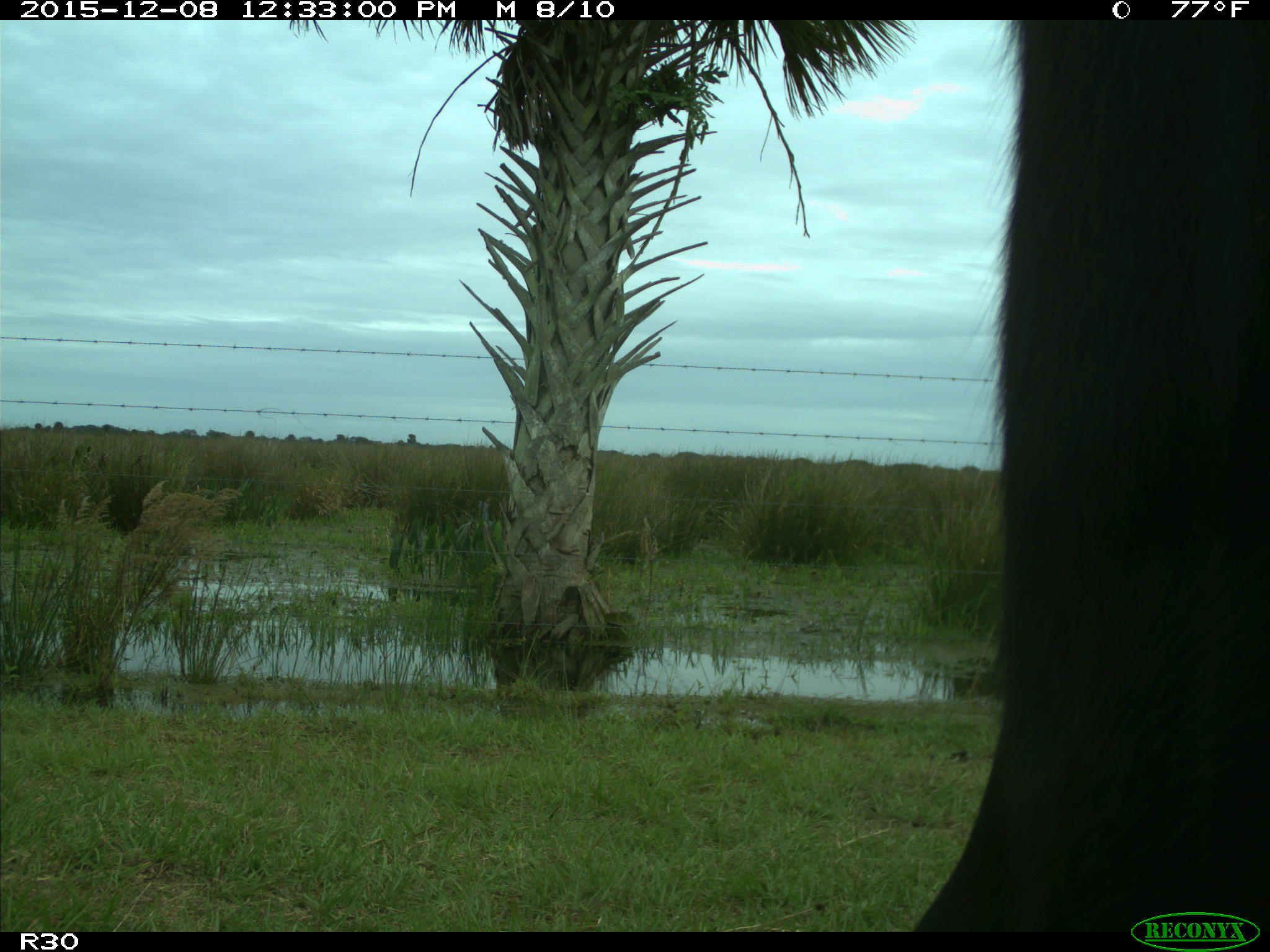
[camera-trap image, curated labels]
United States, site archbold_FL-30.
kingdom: Animalia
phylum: Chordata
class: Mammalia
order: Artiodactyla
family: Bovidae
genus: Bos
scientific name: Bos taurus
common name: domestic cow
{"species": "Bos taurus (domestic cow)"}